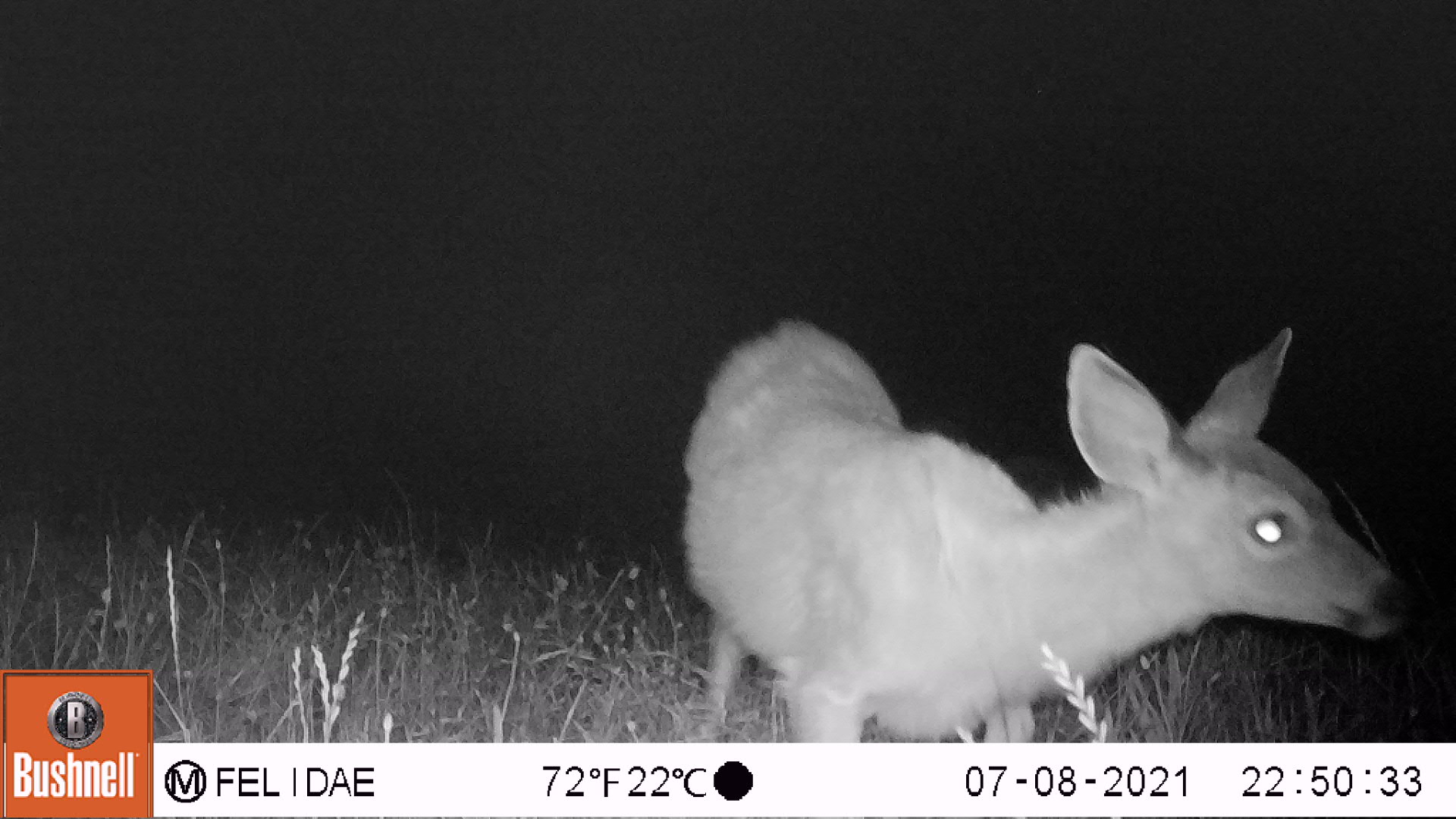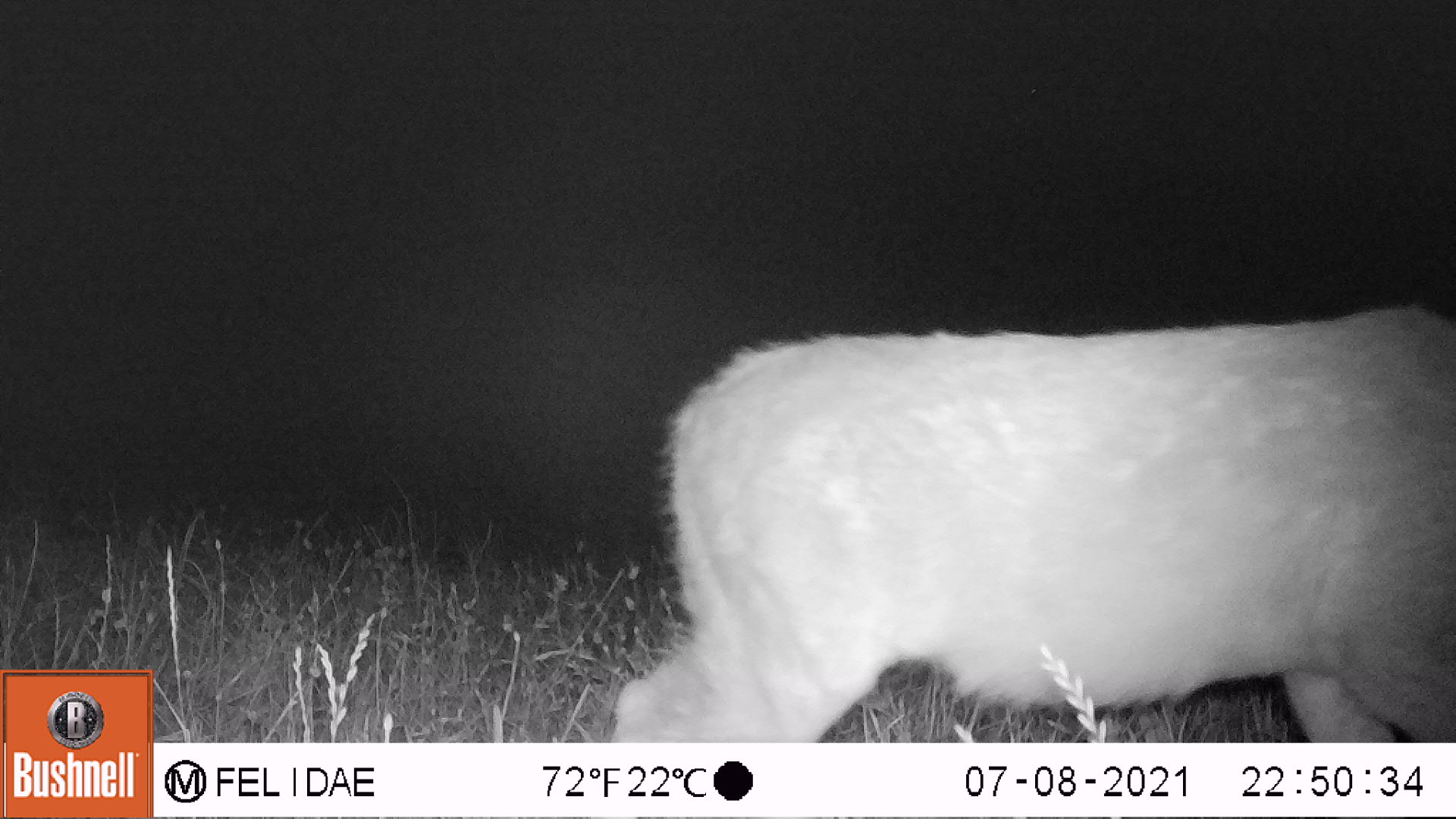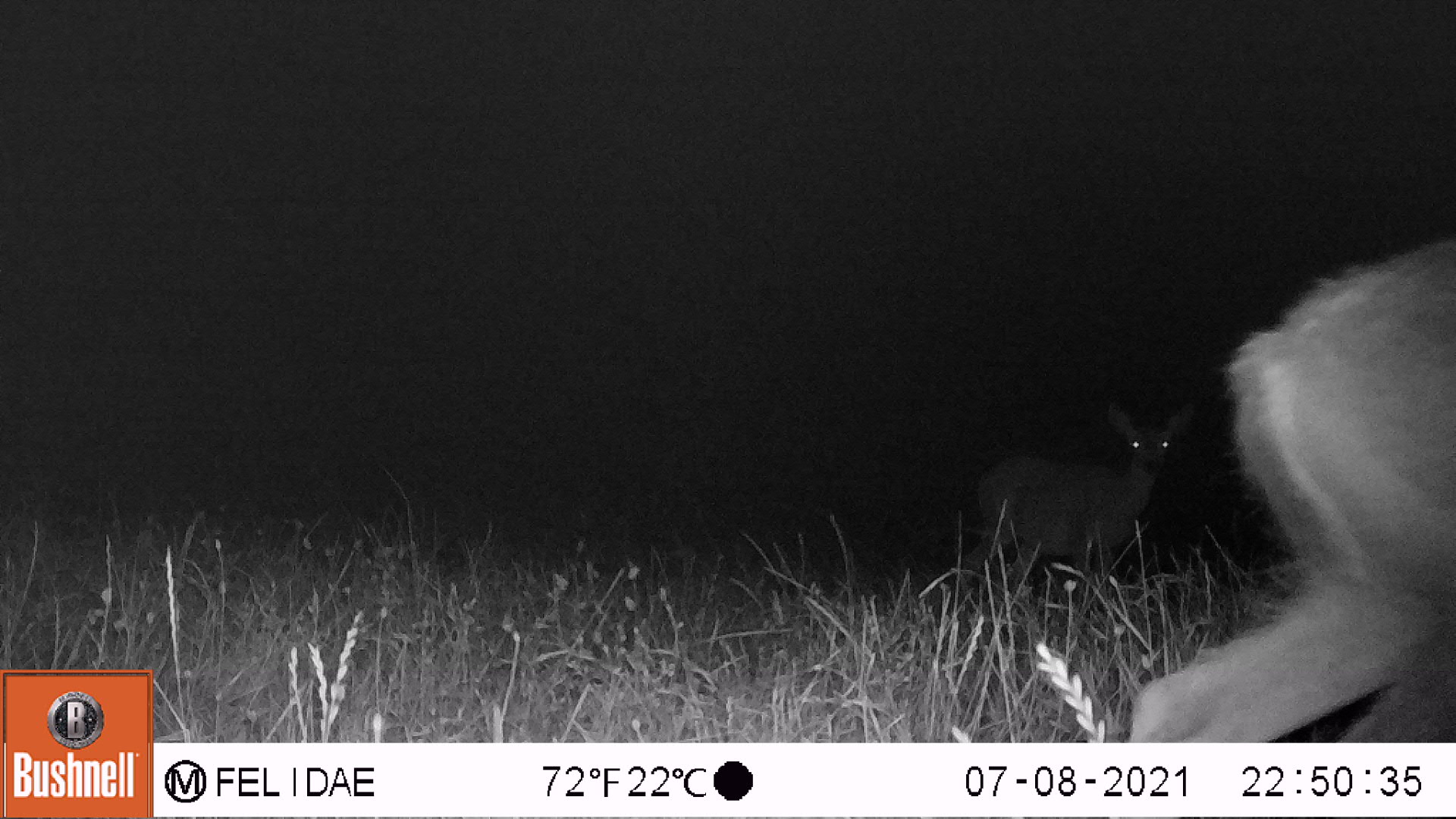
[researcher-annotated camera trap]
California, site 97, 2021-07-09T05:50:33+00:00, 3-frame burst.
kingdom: Animalia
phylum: Chordata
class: Mammalia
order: Artiodactyla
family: Cervidae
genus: Odocoileus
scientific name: Odocoileus hemionus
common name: mule deer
Mule deer (Odocoileus hemionus).